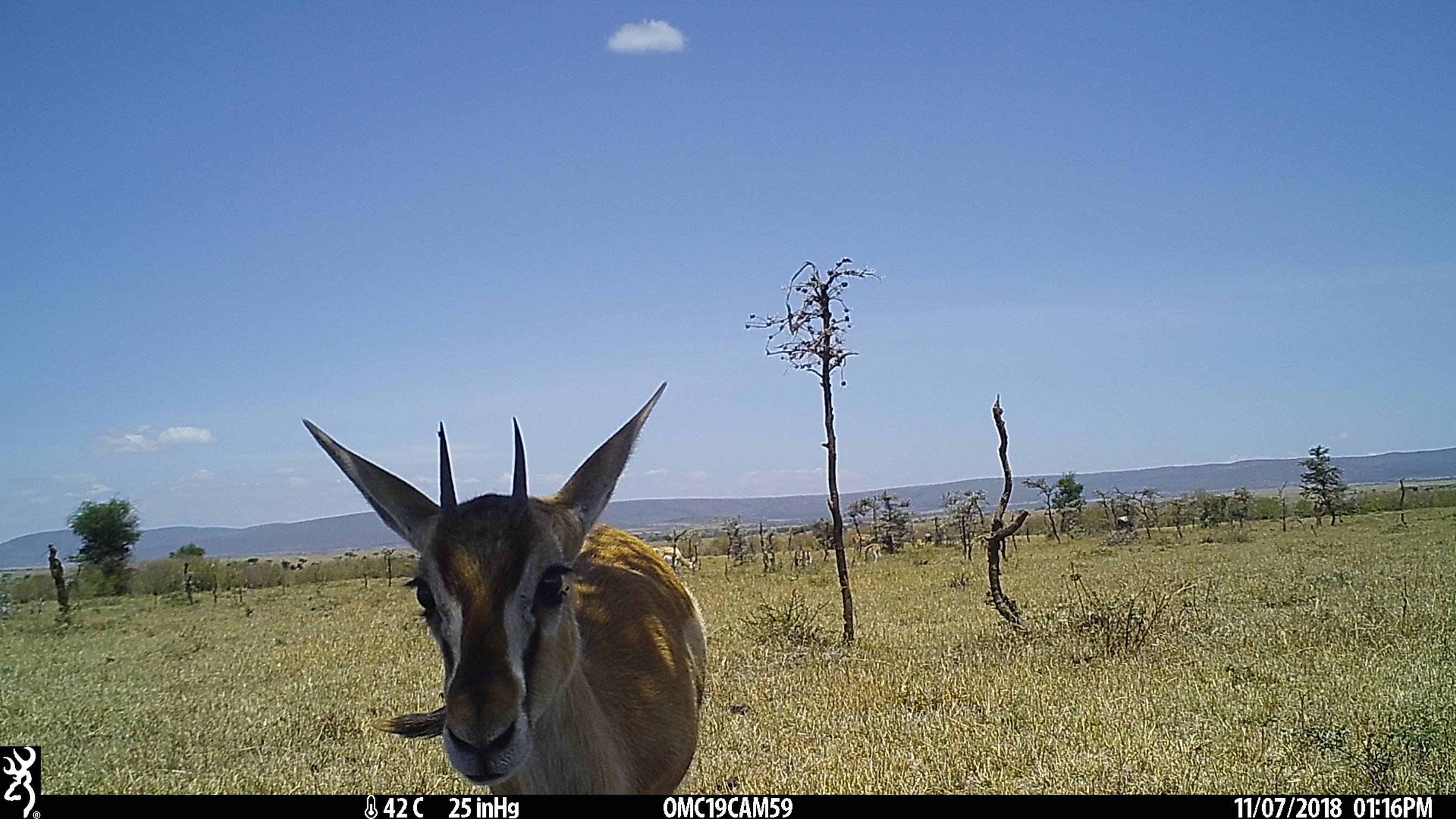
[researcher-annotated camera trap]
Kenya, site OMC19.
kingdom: Animalia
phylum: Chordata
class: Mammalia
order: Artiodactyla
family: Bovidae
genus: Nanger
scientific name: Nanger granti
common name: grant's gazelle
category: gazelle grants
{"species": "gazelle grants (grant's gazelle) (Nanger granti)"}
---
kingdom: Animalia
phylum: Chordata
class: Mammalia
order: Artiodactyla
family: Bovidae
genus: Eudorcas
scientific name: Eudorcas thomsonii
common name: thomon's gazelle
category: gazelle thomsons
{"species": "gazelle thomsons (thomon's gazelle) (Eudorcas thomsonii)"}